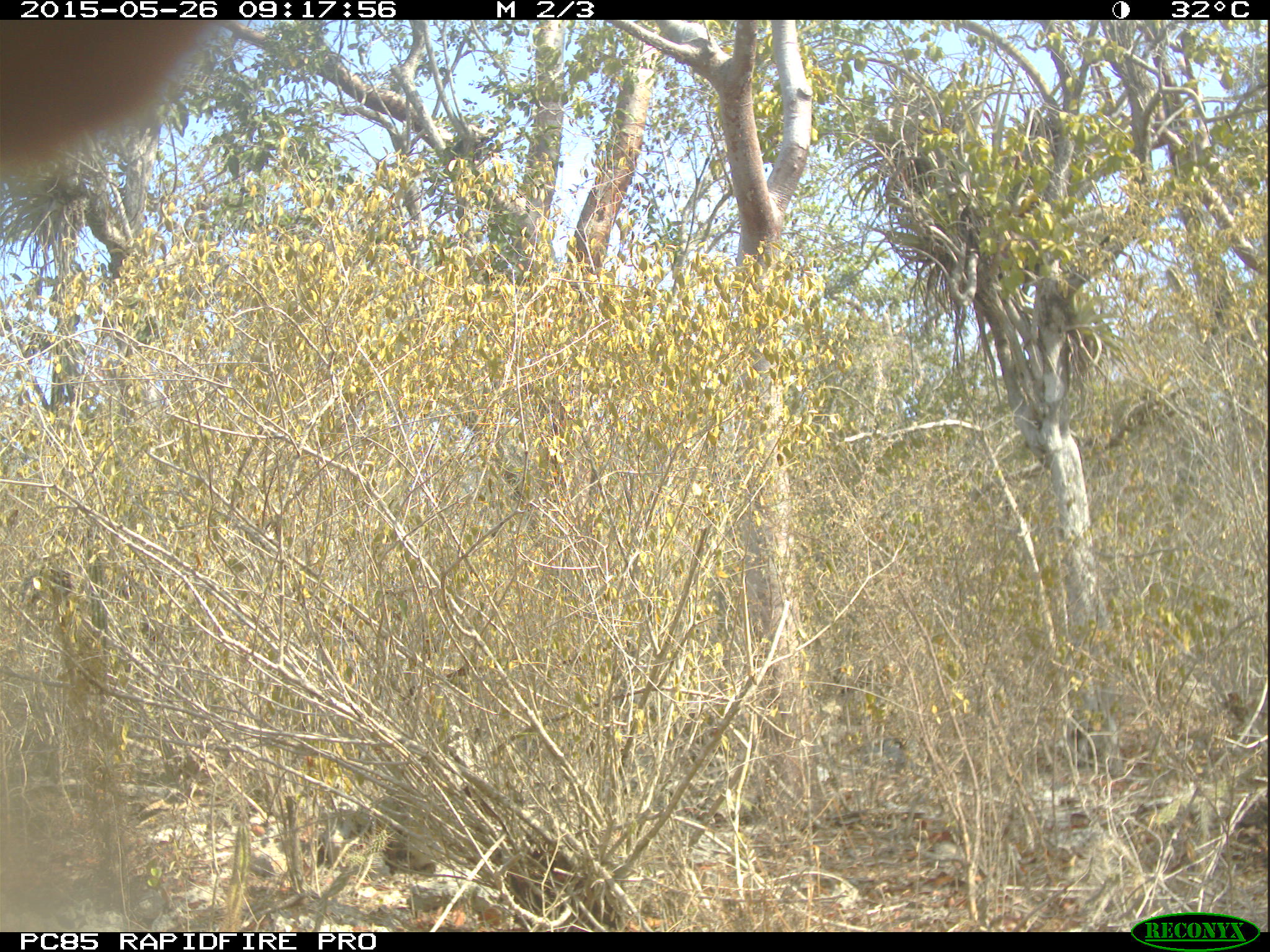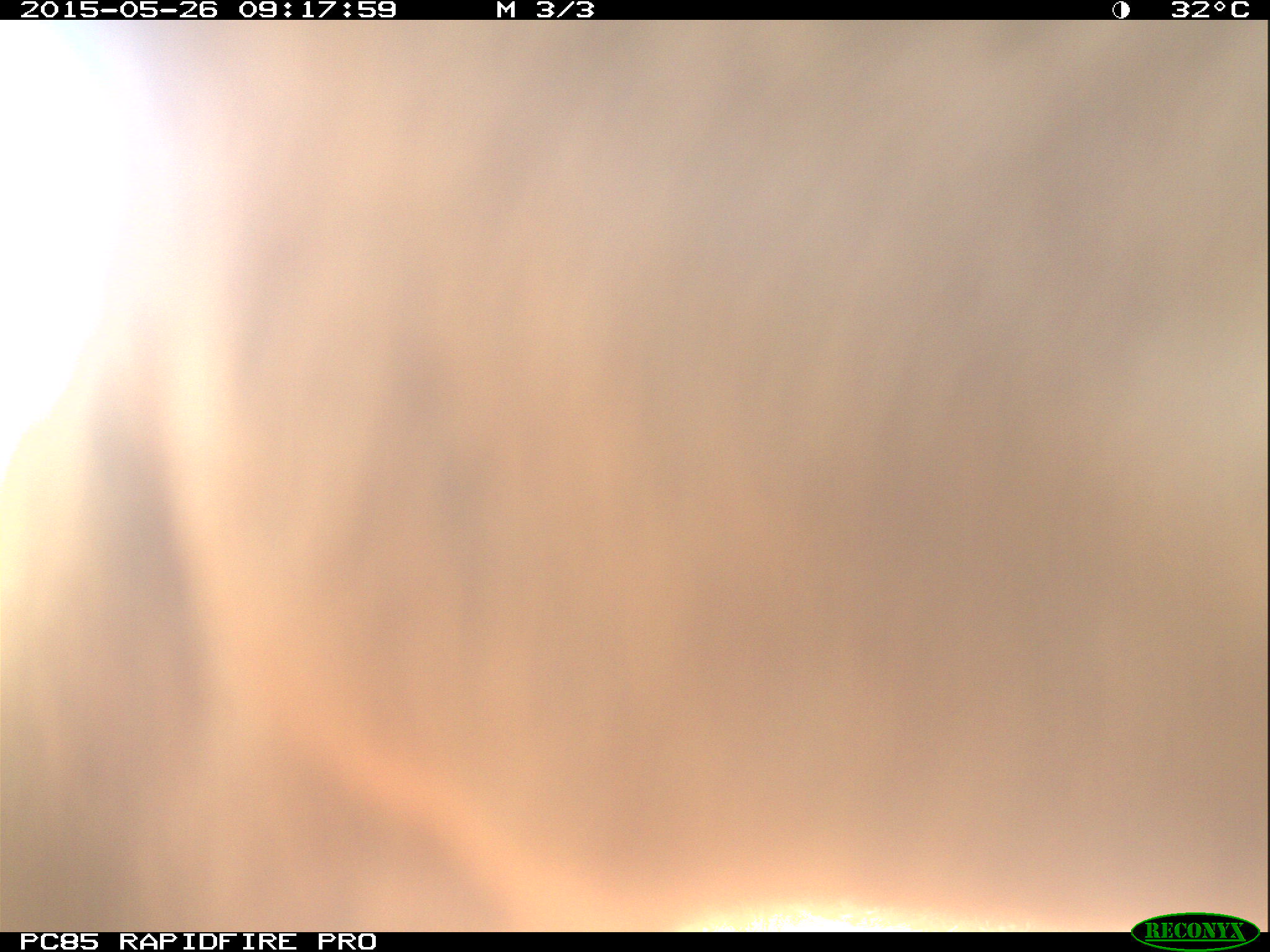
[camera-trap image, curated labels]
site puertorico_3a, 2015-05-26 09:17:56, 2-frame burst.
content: unidentified animal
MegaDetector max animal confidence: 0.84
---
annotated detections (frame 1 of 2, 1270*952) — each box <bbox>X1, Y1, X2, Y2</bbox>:
unknown: <bbox>0, 20, 226, 177</bbox>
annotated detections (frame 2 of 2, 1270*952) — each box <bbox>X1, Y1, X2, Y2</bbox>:
unknown: <bbox>0, 18, 1265, 913</bbox>